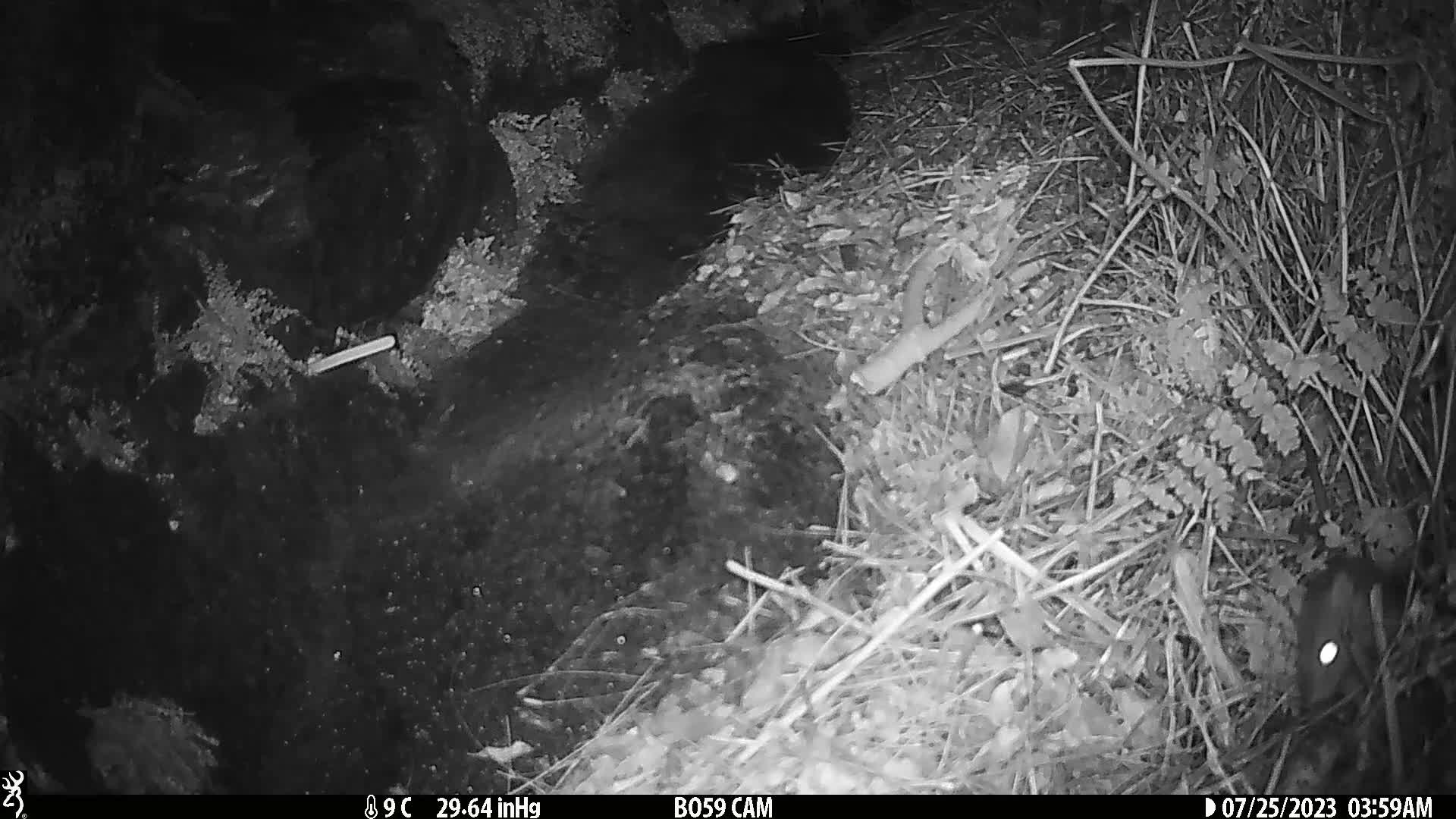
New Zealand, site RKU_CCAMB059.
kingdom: Animalia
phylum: Chordata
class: Mammalia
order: Rodentia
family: Muridae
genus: Rattus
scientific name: Rattus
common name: rat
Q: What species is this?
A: Rat (Rattus).